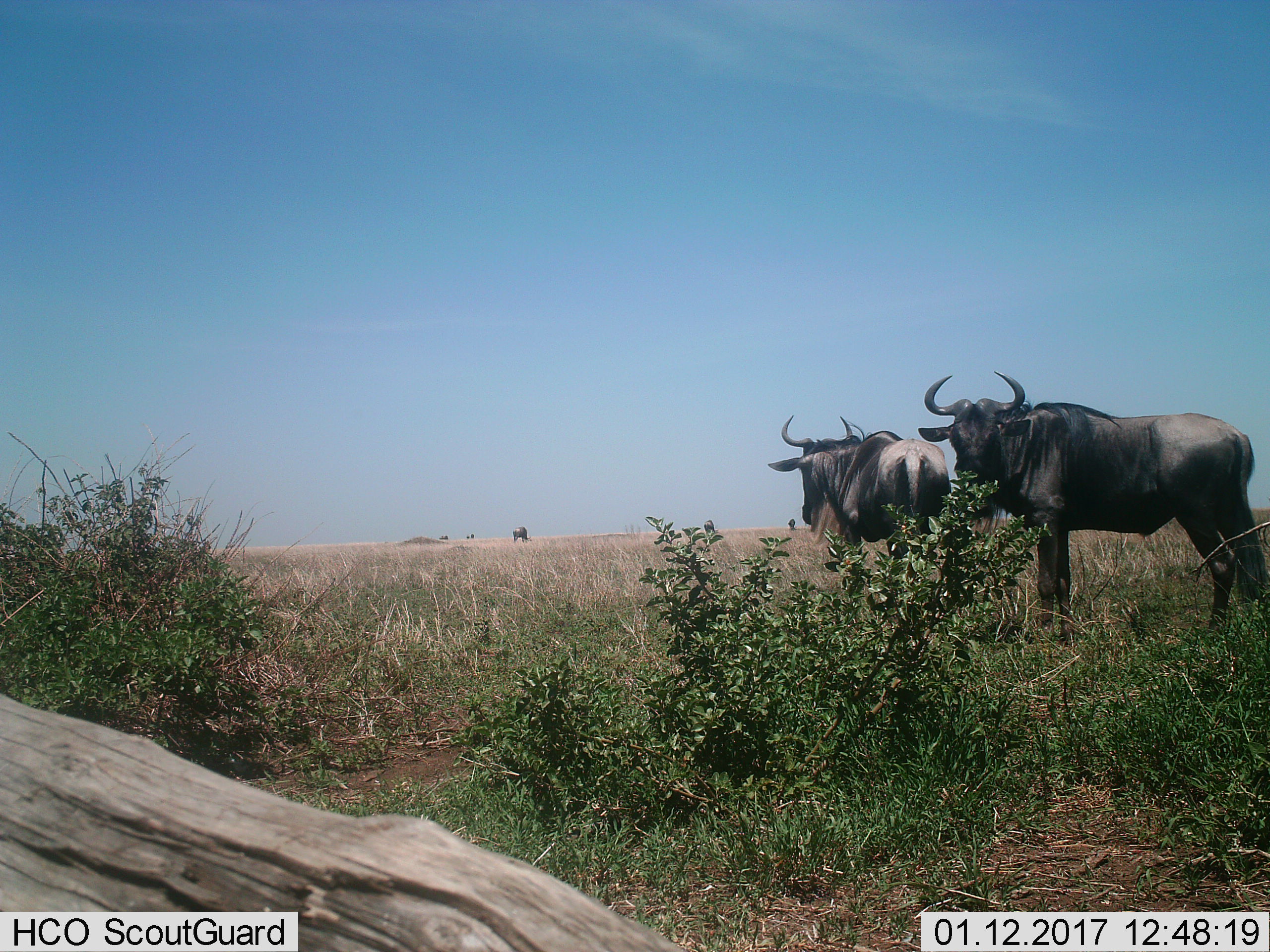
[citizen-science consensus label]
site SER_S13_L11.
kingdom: Animalia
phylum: Chordata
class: Mammalia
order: Artiodactyla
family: Bovidae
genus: Connochaetes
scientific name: Connochaetes taurinus taurinus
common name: blue wildebeest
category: wildebeestblue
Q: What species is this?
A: Wildebeestblue (blue wildebeest) (Connochaetes taurinus taurinus).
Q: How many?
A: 4.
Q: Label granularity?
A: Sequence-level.